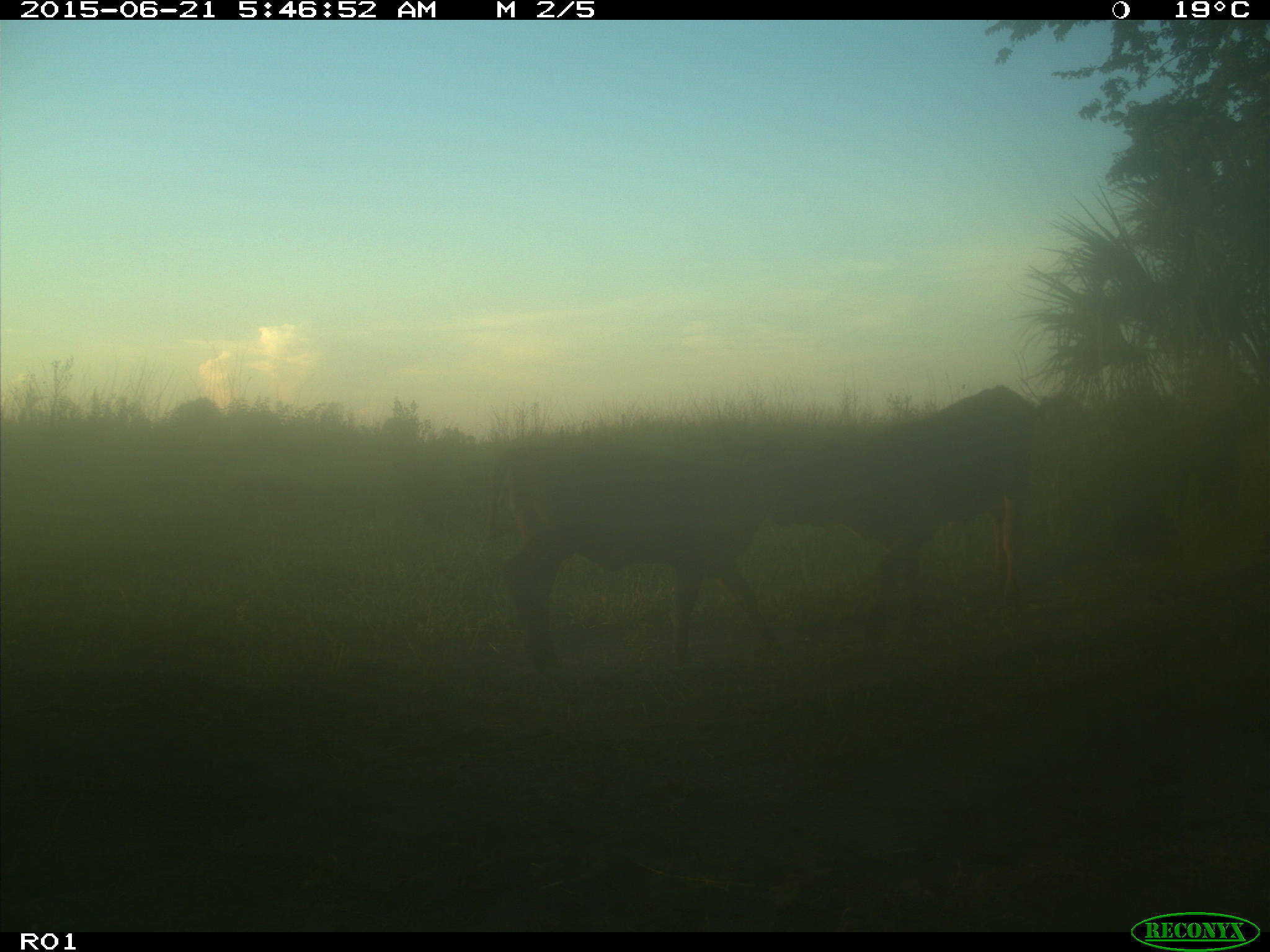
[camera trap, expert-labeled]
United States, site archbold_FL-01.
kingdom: Animalia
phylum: Chordata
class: Mammalia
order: Artiodactyla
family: Bovidae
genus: Bos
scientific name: Bos taurus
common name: domestic cow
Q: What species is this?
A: Bos taurus (domestic cow).